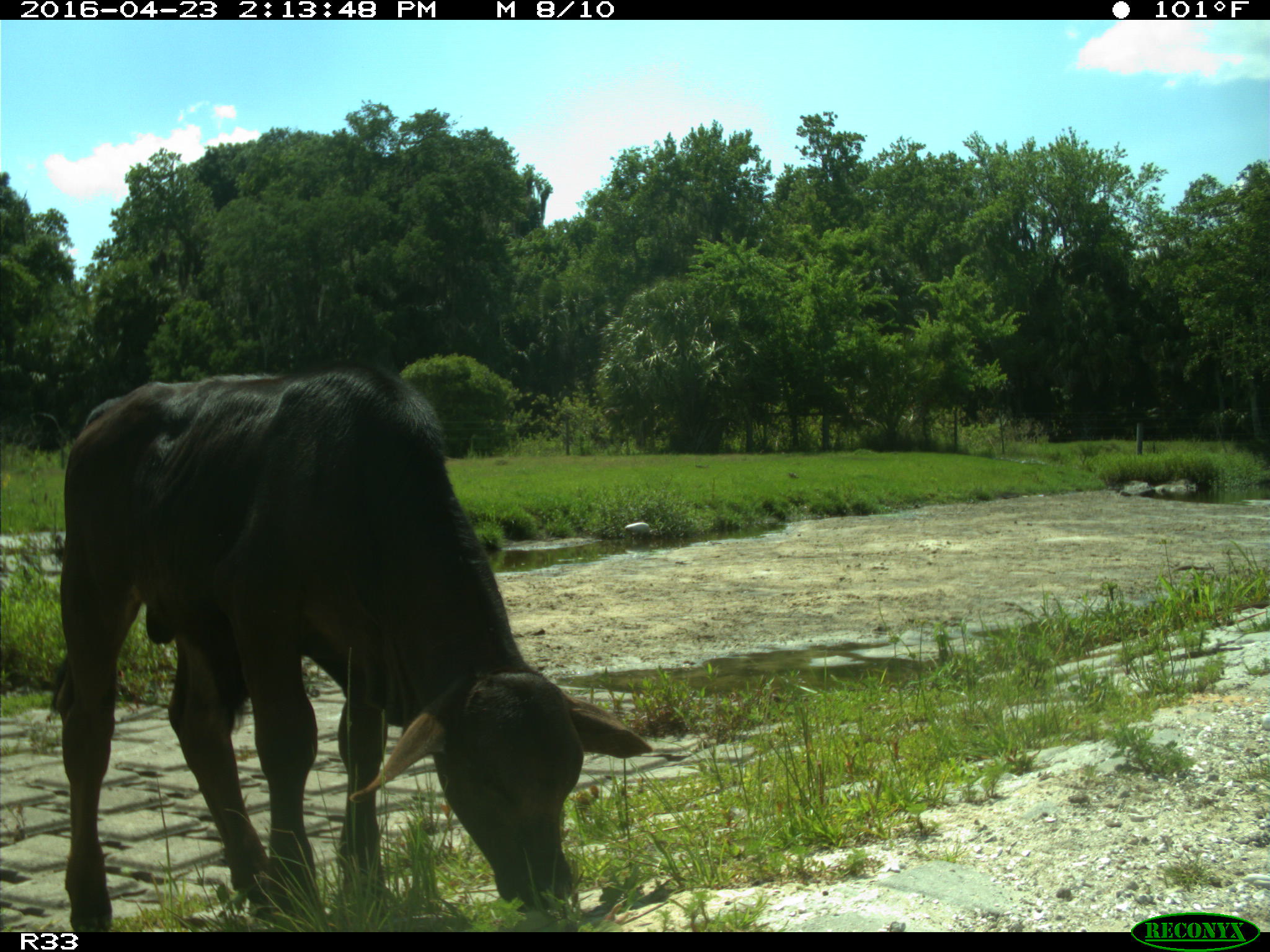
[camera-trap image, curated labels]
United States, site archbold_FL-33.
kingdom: Animalia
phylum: Chordata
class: Mammalia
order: Artiodactyla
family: Bovidae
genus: Bos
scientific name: Bos taurus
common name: domestic cow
Bos taurus (domestic cow).